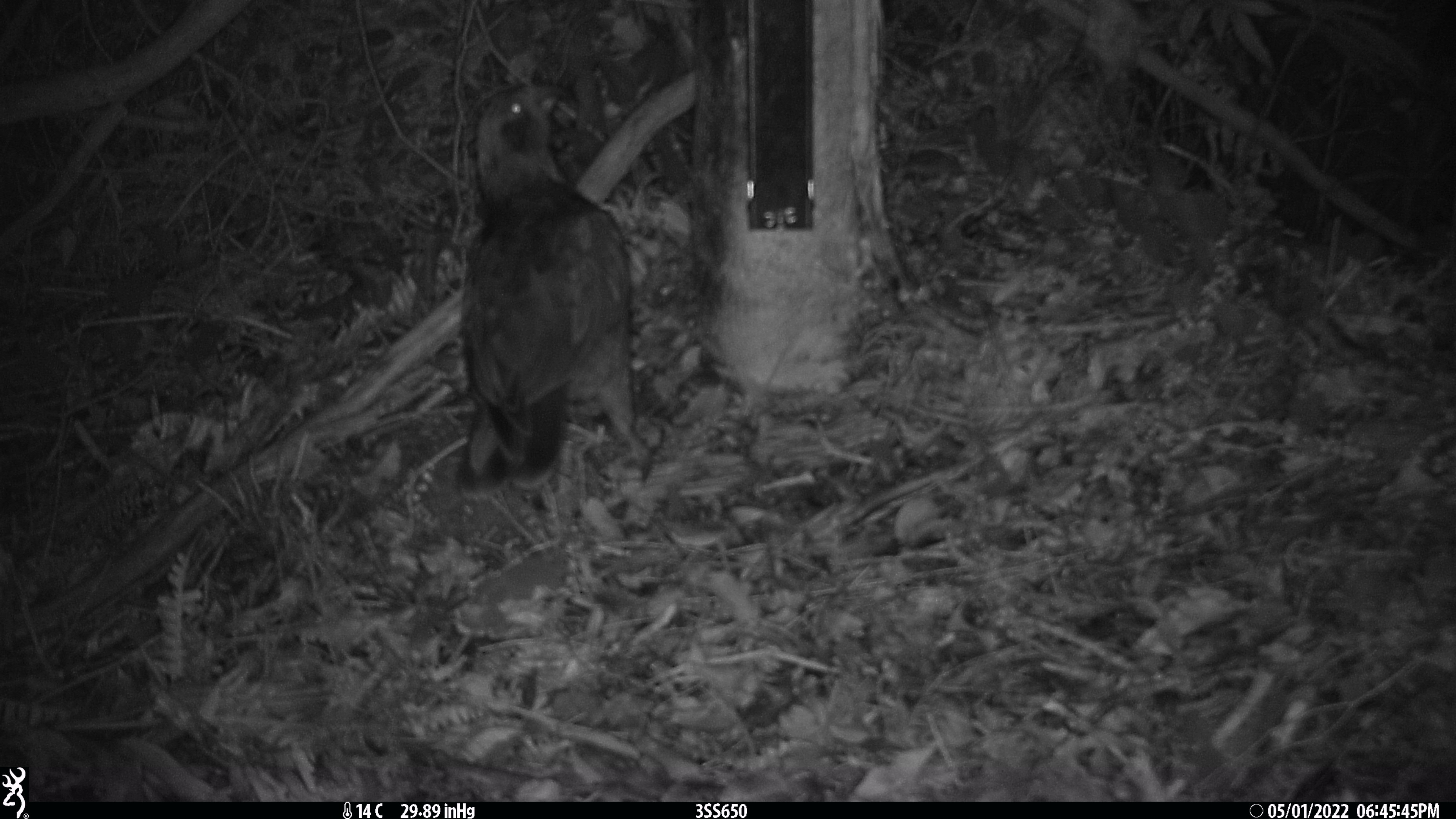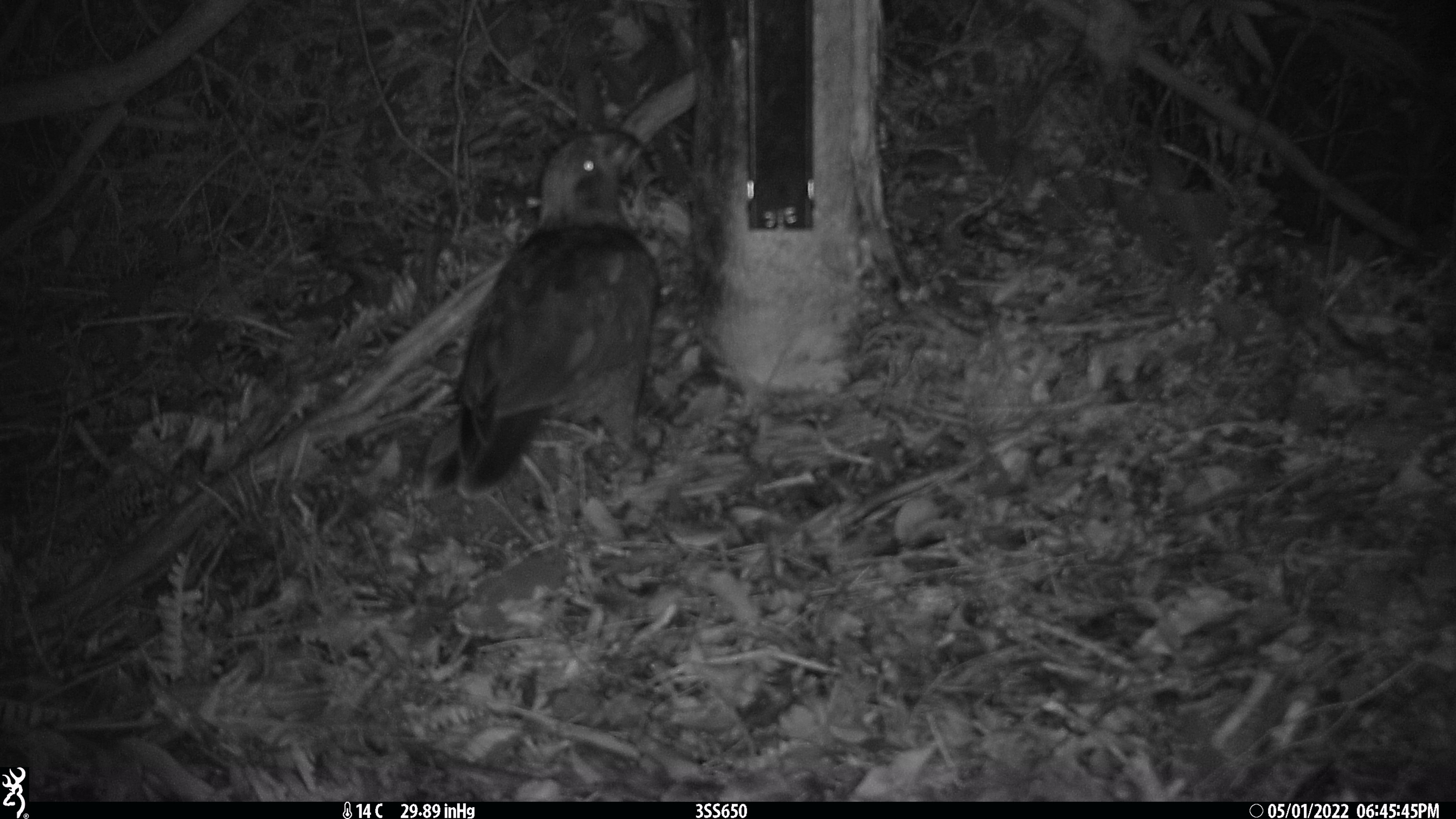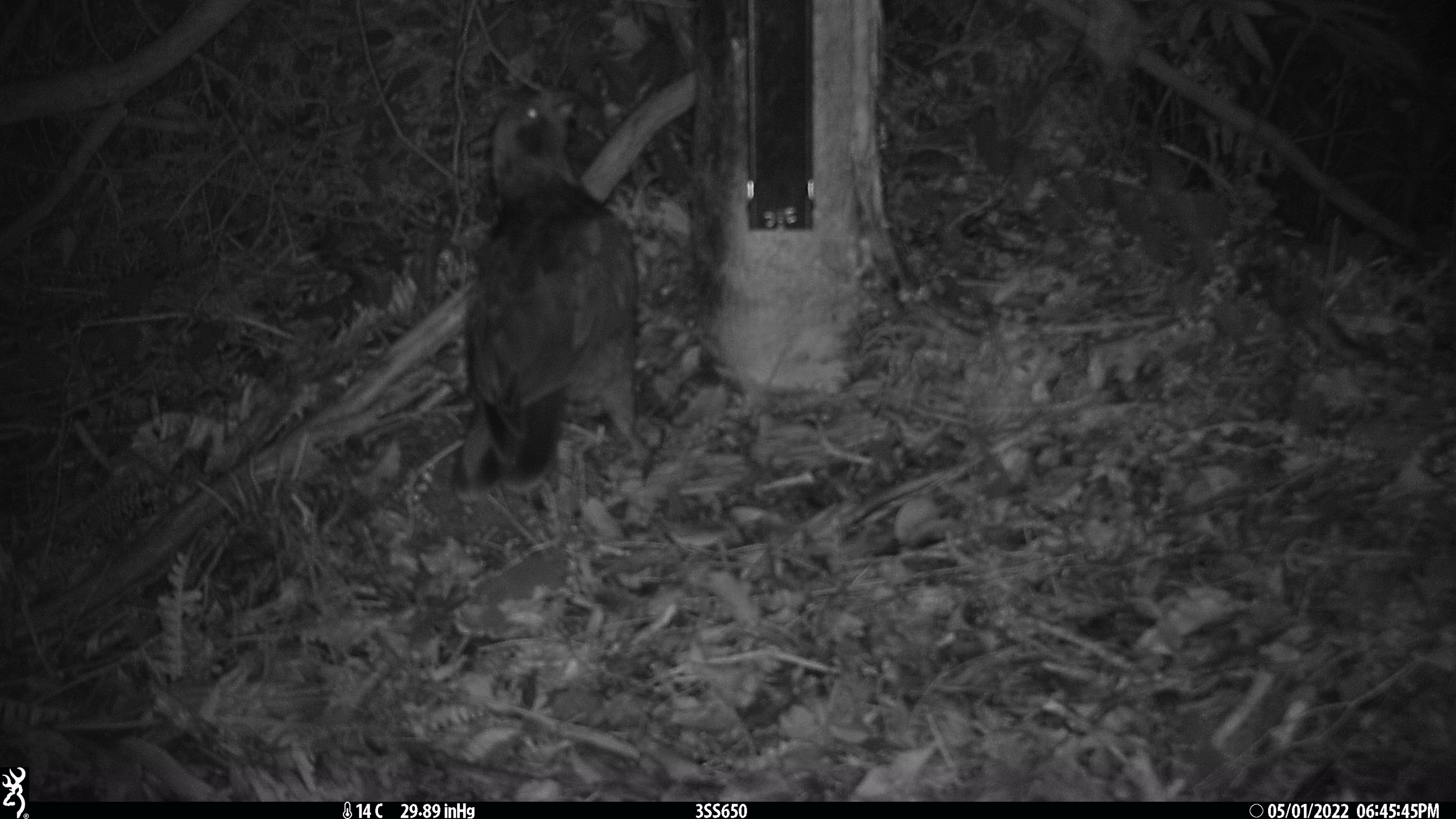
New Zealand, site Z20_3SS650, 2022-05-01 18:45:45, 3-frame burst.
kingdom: Animalia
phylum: Chordata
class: Aves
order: Psittaciformes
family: Strigopidae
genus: Nestor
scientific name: Nestor notabilis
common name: kea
Kea (Nestor notabilis).